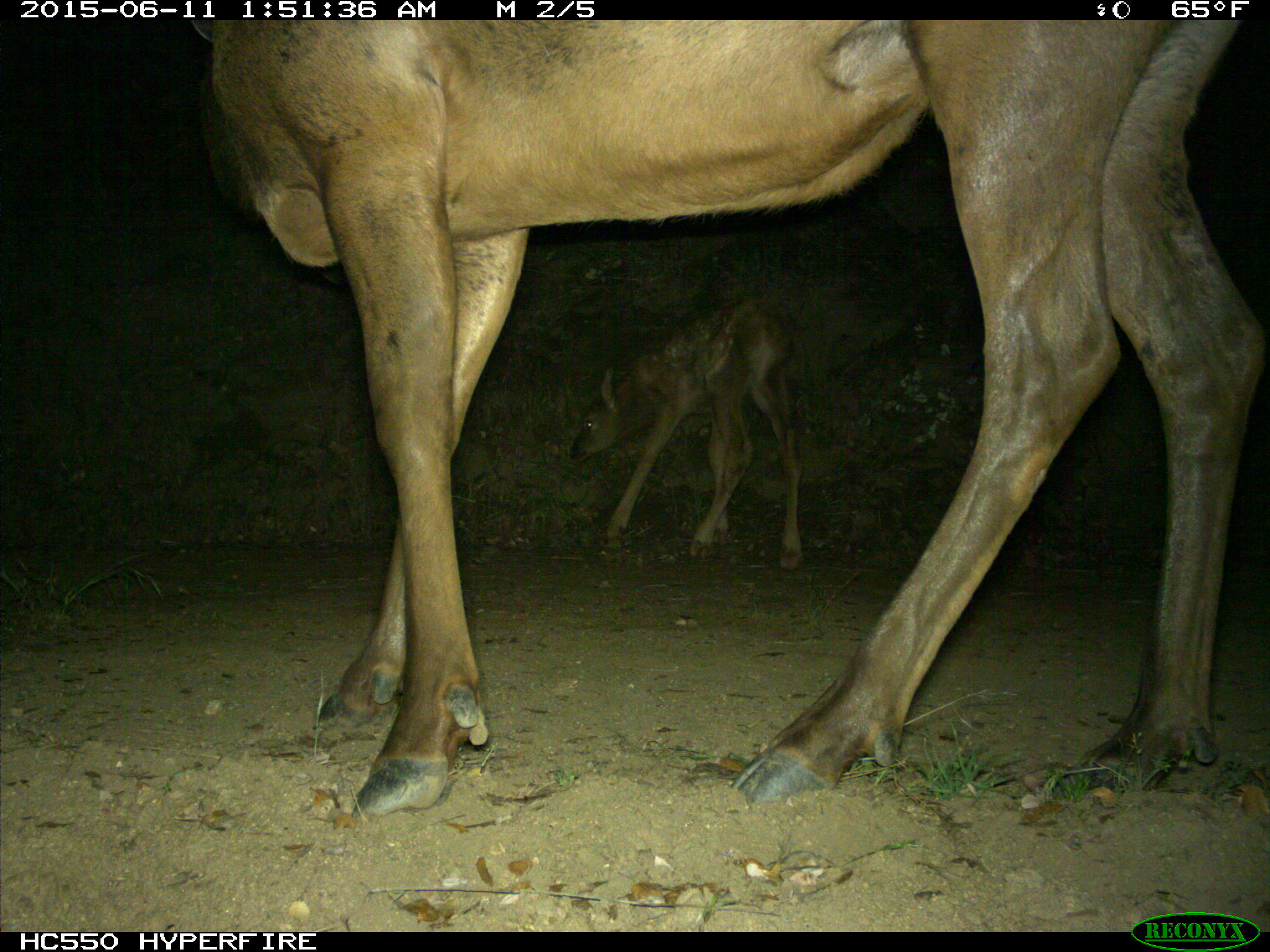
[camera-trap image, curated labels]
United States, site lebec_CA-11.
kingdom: Animalia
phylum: Chordata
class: Mammalia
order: Artiodactyla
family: Cervidae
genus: Cervus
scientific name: Cervus canadensis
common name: elk